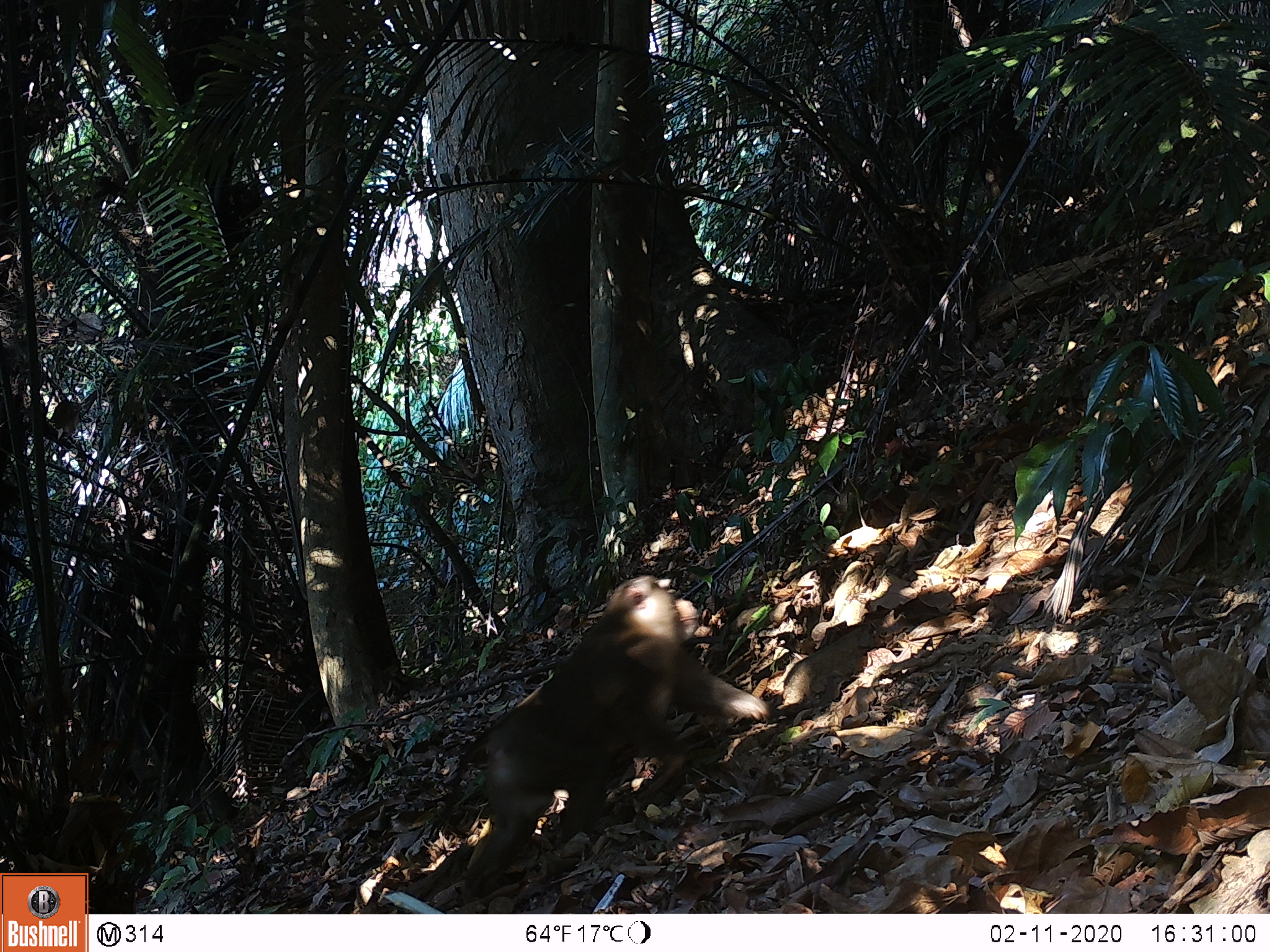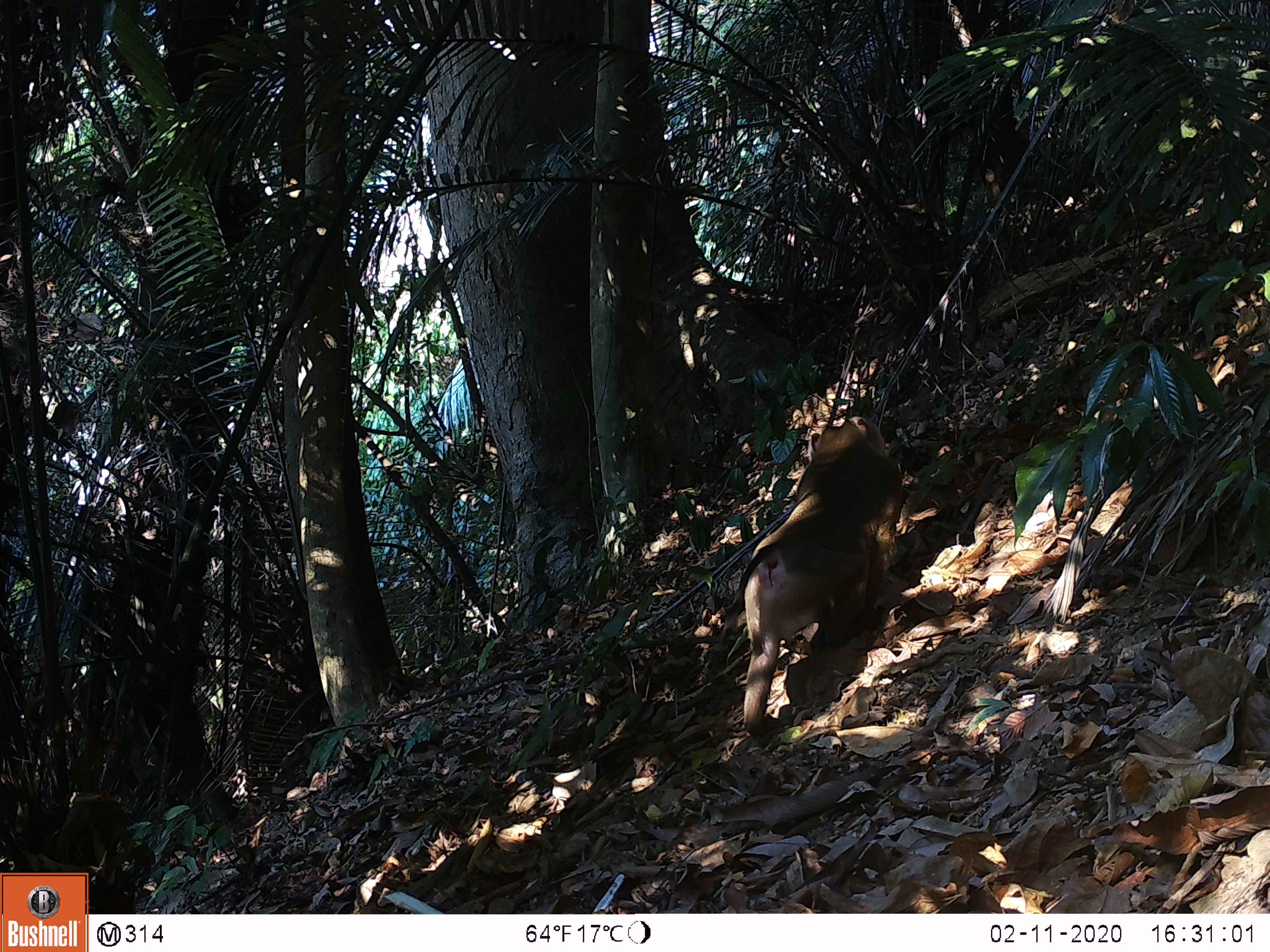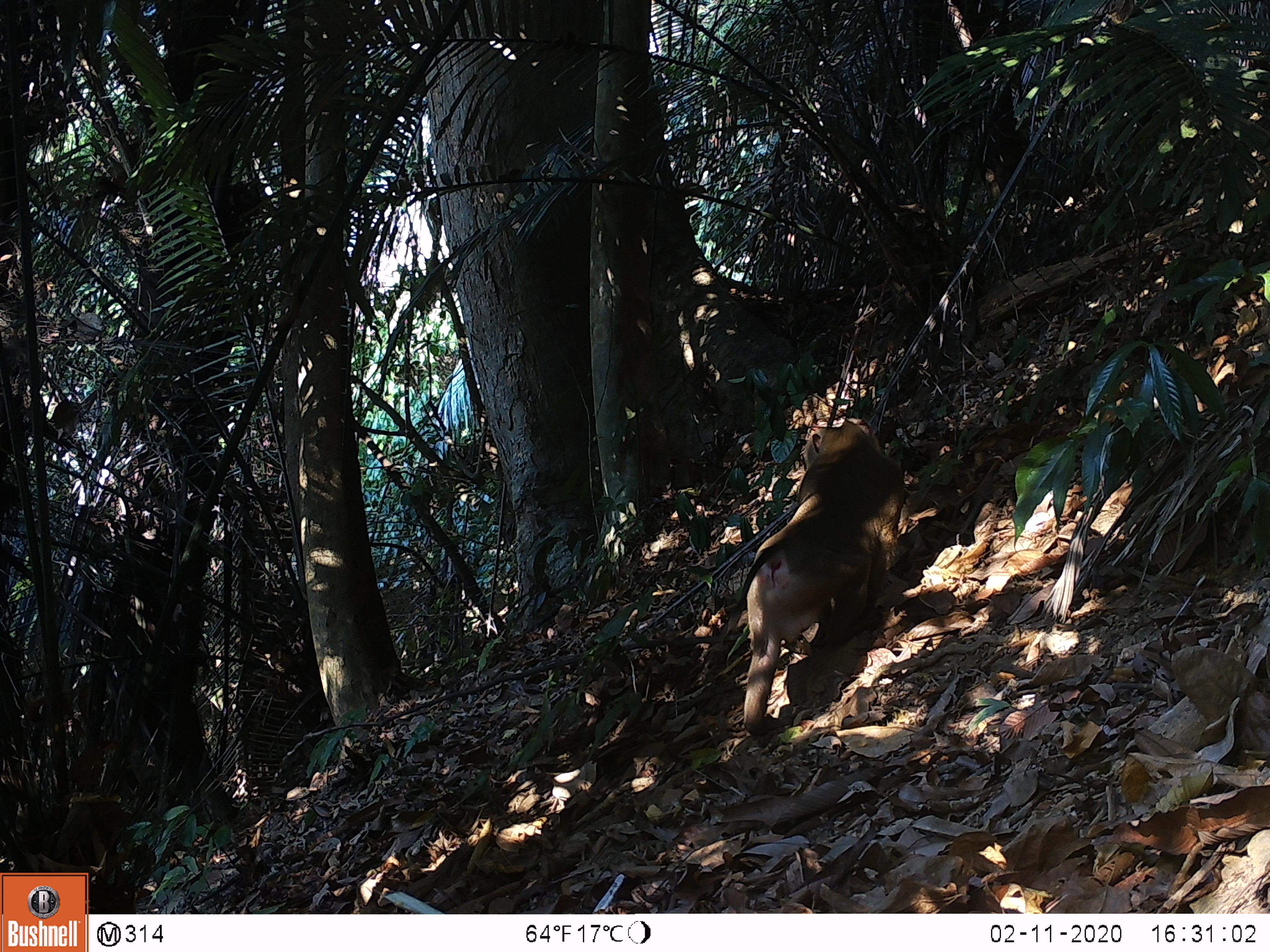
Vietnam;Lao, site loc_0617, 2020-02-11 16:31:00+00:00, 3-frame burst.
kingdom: Animalia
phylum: Chordata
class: Mammalia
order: Primates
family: Cercopithecidae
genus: Macaca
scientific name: Macaca nemestrina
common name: pig-tailed macaque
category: pig tailed macaque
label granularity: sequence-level